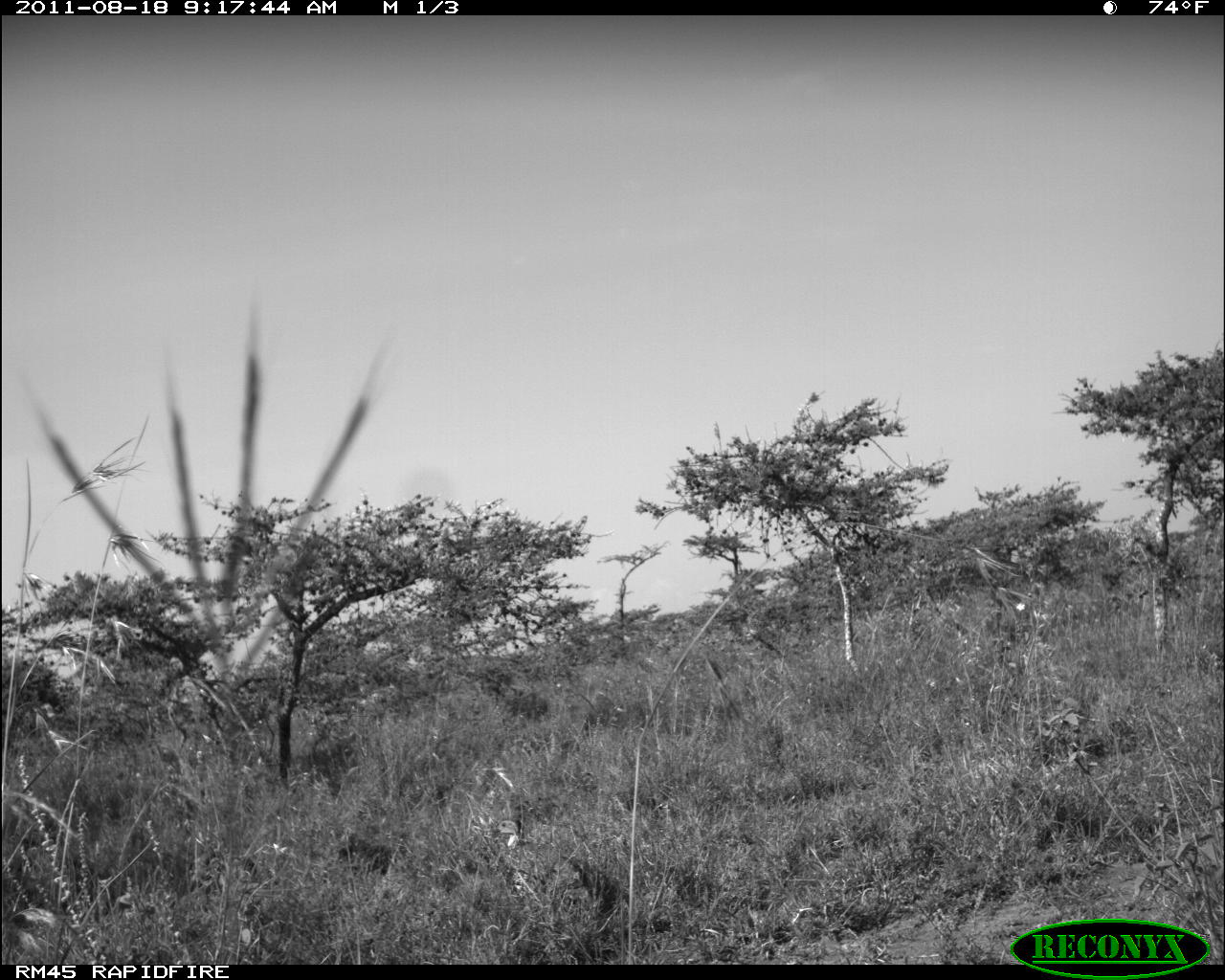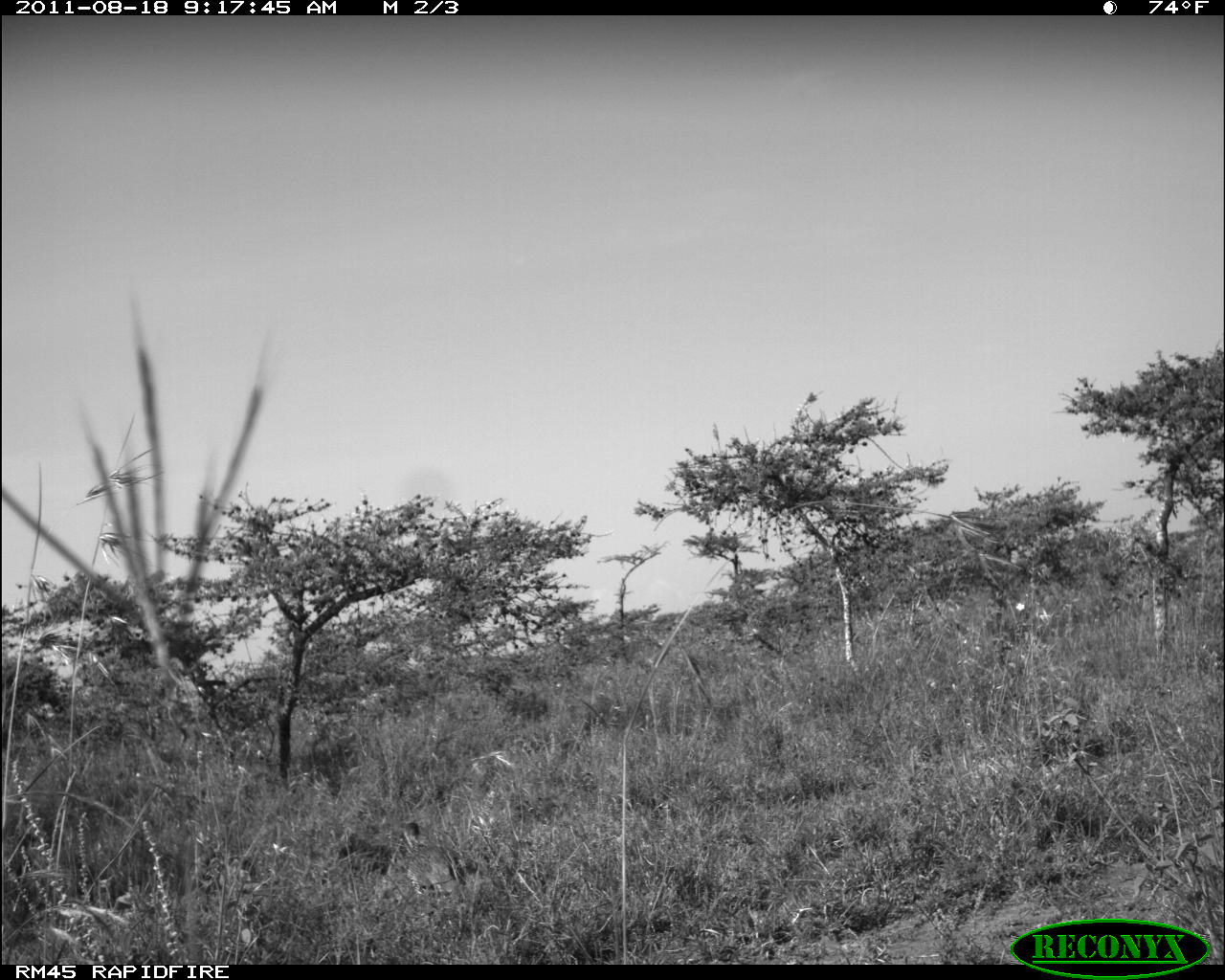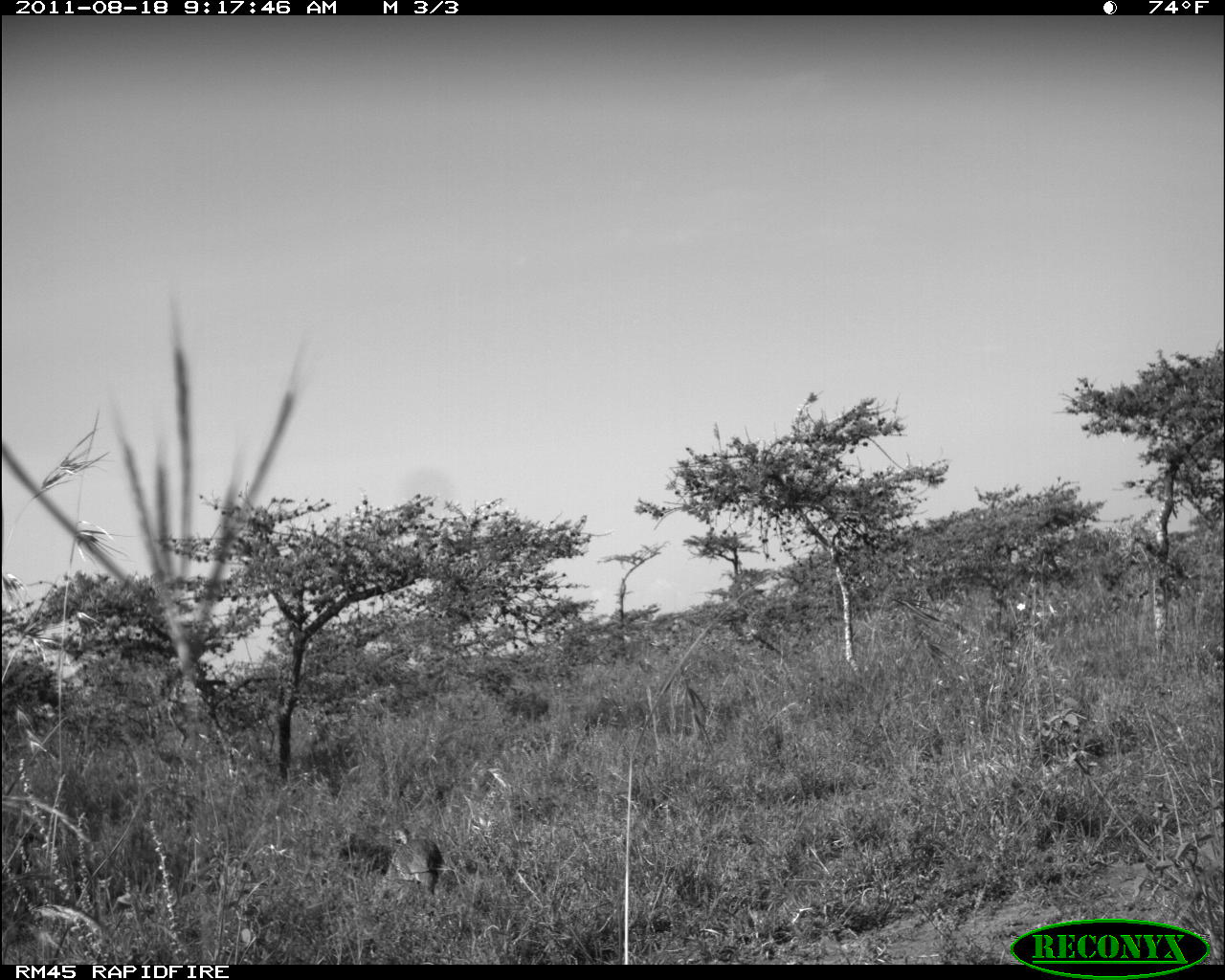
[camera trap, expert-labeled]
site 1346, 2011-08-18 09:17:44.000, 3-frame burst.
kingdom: Animalia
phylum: Chordata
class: Aves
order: Galliformes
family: Phasianidae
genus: Pternistis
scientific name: Pternistis leucoscepus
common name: yellow-necked francolin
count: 1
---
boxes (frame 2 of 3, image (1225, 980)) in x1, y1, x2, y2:
pternistis leucoscepus: 403, 821, 476, 900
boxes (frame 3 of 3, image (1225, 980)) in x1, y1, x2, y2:
pternistis leucoscepus: 389, 826, 446, 898